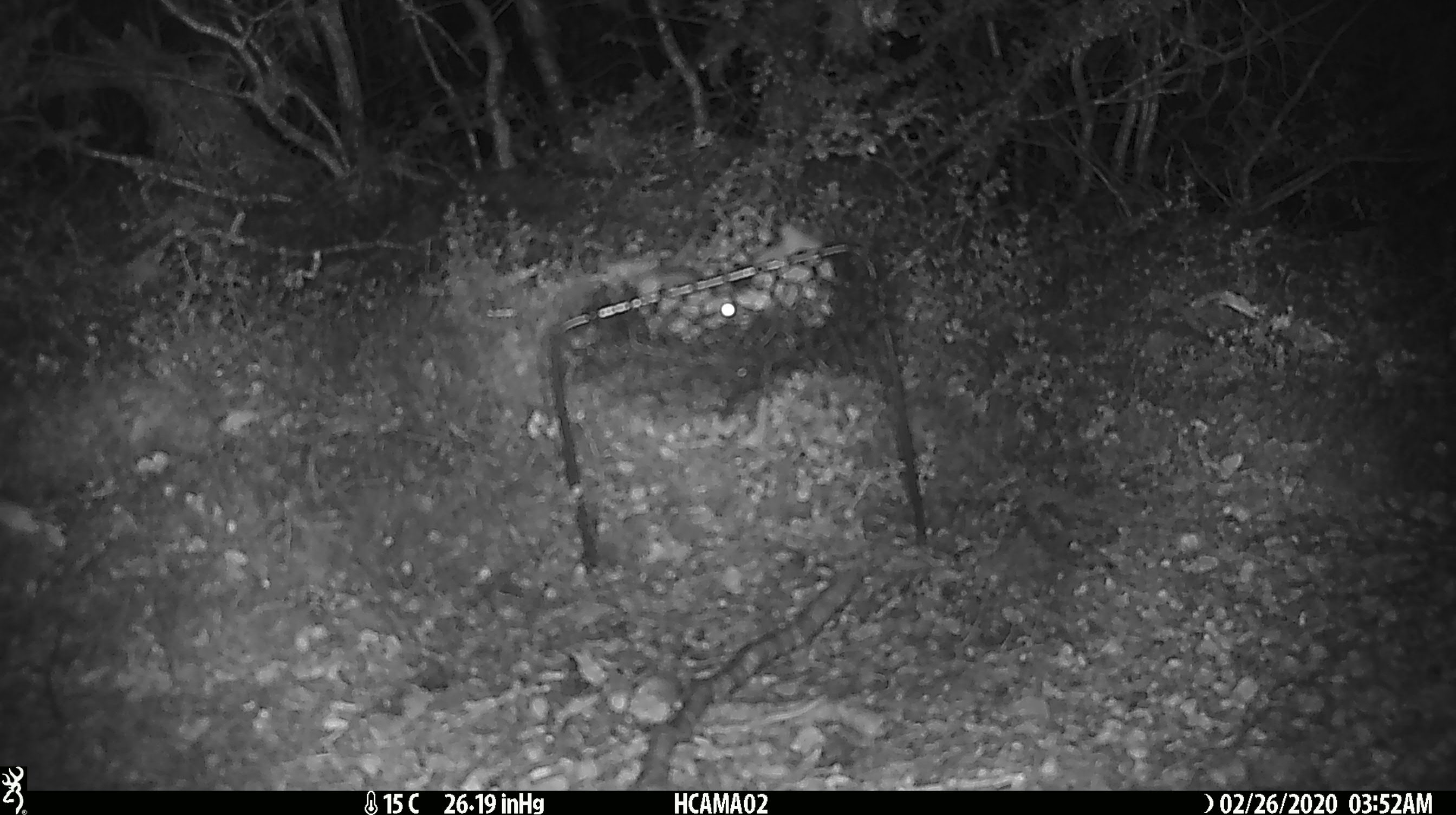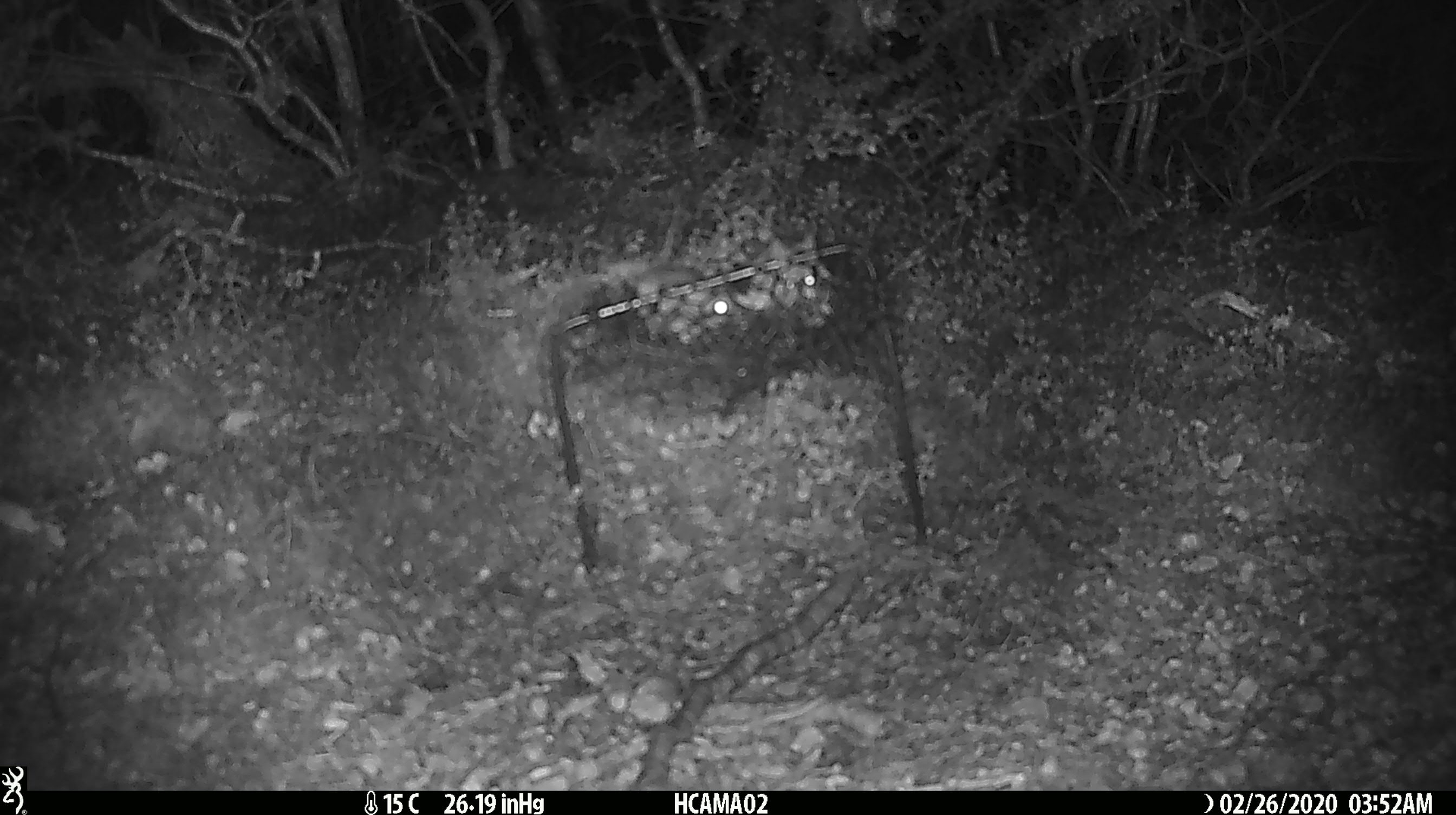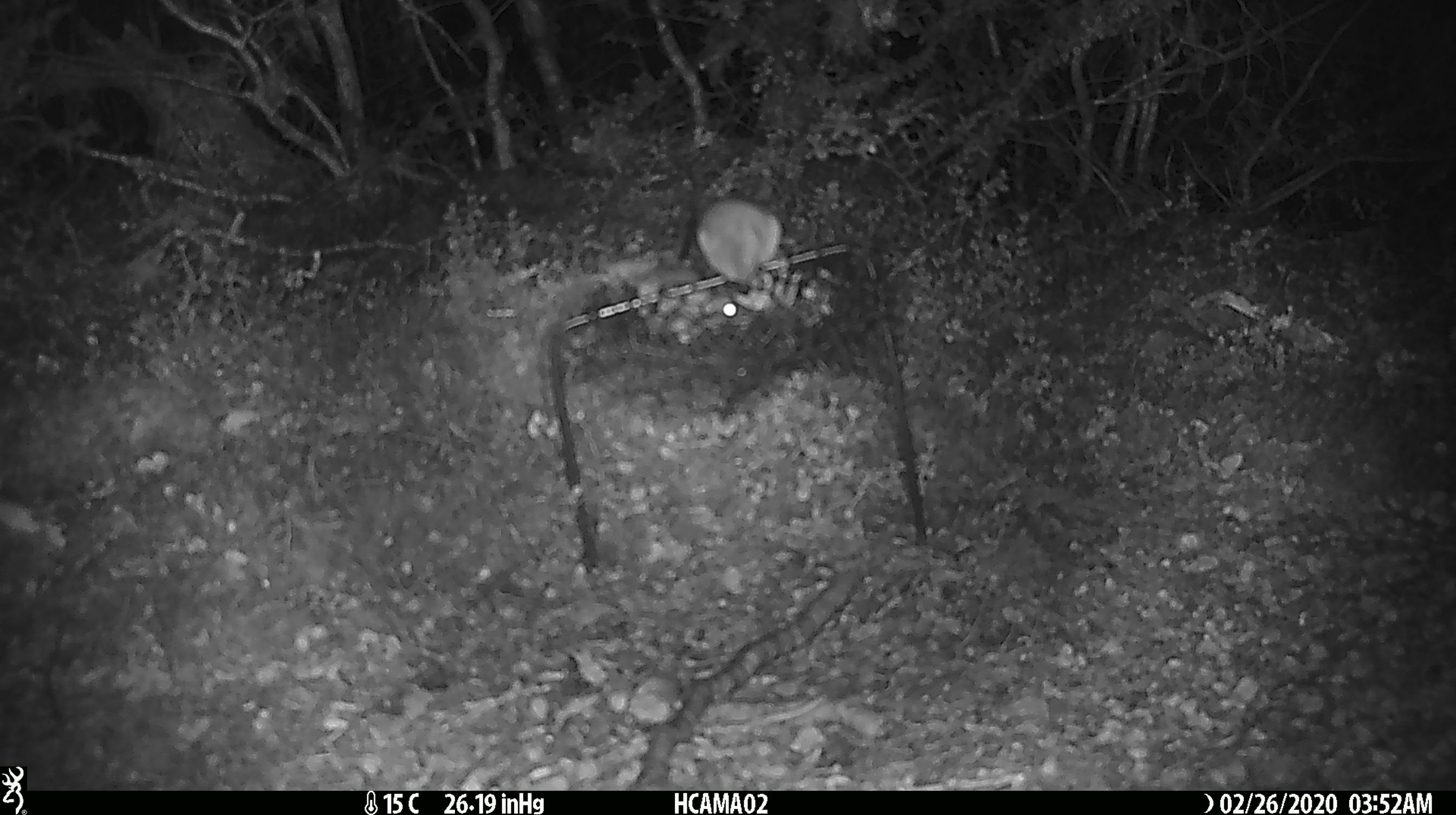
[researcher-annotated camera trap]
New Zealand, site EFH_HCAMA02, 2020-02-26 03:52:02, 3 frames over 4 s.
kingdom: Animalia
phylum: Chordata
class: Mammalia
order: Rodentia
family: Muridae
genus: Mus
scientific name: Mus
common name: mouse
Mouse (Mus).